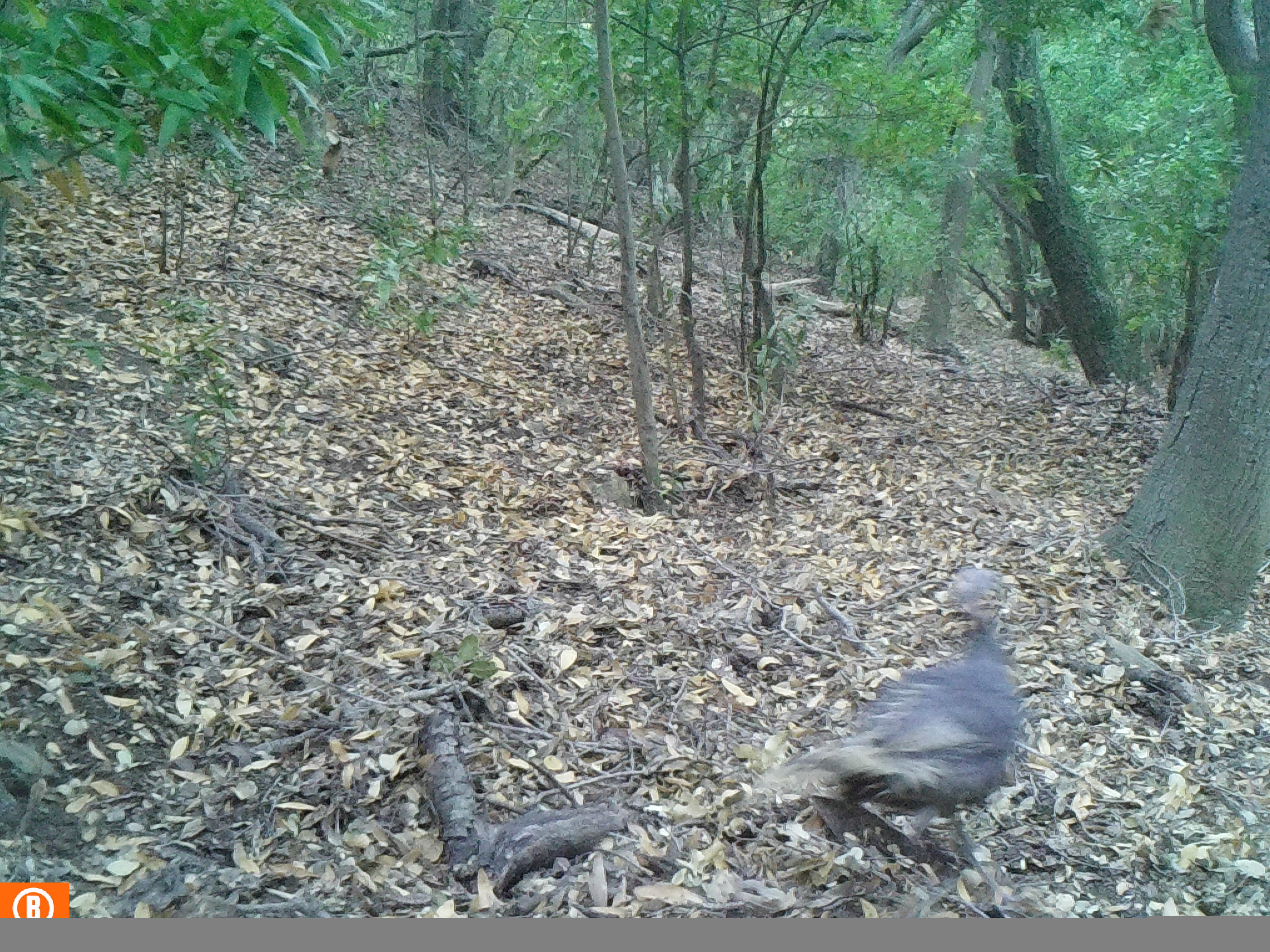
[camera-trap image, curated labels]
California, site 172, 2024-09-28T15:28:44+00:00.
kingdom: Animalia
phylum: Chordata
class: Aves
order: Galliformes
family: Phasianidae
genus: Meleagris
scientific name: Meleagris gallopavo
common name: turkey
Turkey (Meleagris gallopavo).